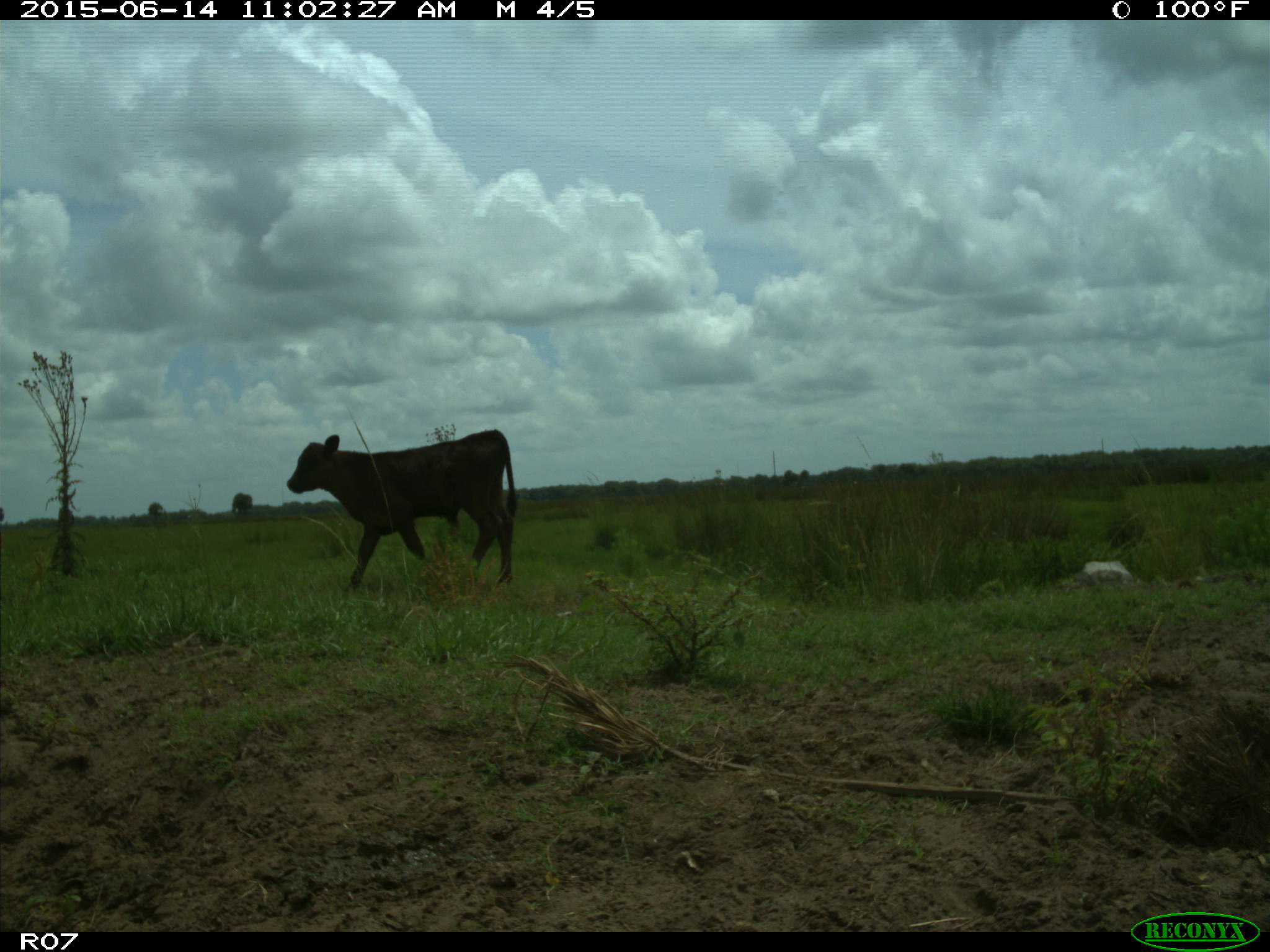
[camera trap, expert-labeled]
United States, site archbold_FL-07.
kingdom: Animalia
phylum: Chordata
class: Mammalia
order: Artiodactyla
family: Bovidae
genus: Bos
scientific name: Bos taurus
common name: domestic cow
Bos taurus (domestic cow).